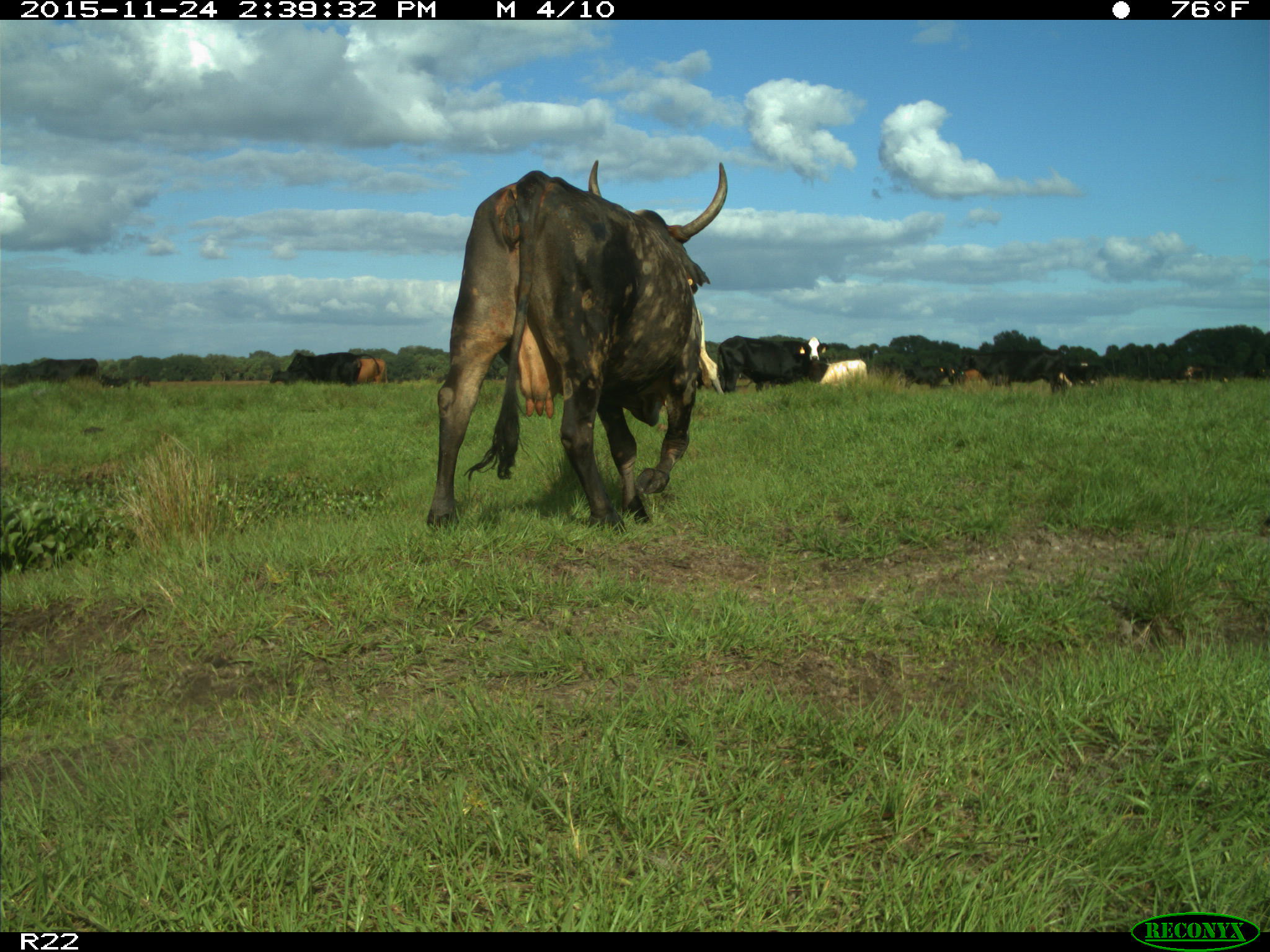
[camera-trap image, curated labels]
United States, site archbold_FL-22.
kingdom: Animalia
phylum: Chordata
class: Mammalia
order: Artiodactyla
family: Bovidae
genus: Bos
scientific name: Bos taurus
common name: domestic cow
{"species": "Bos taurus (domestic cow)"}